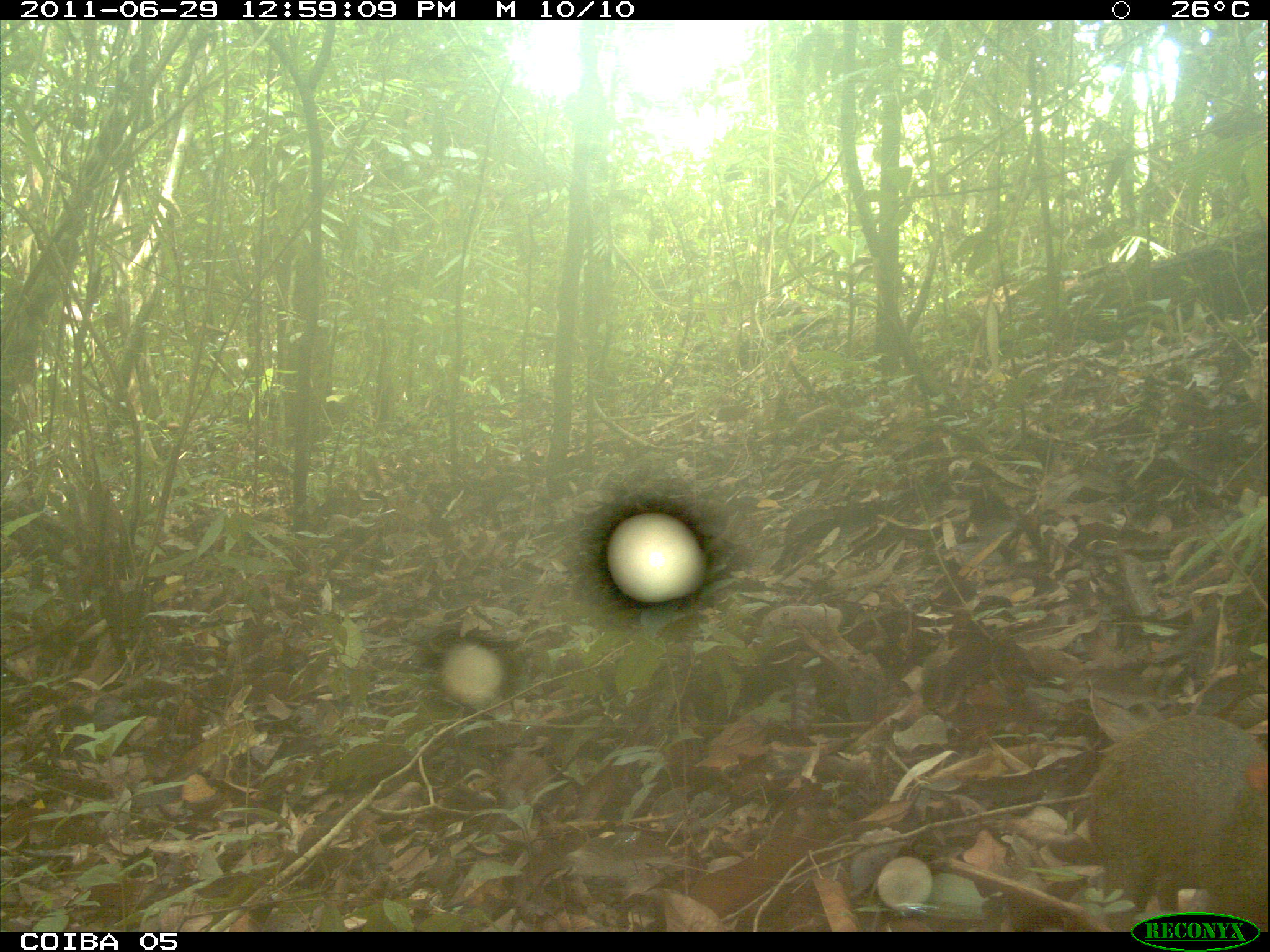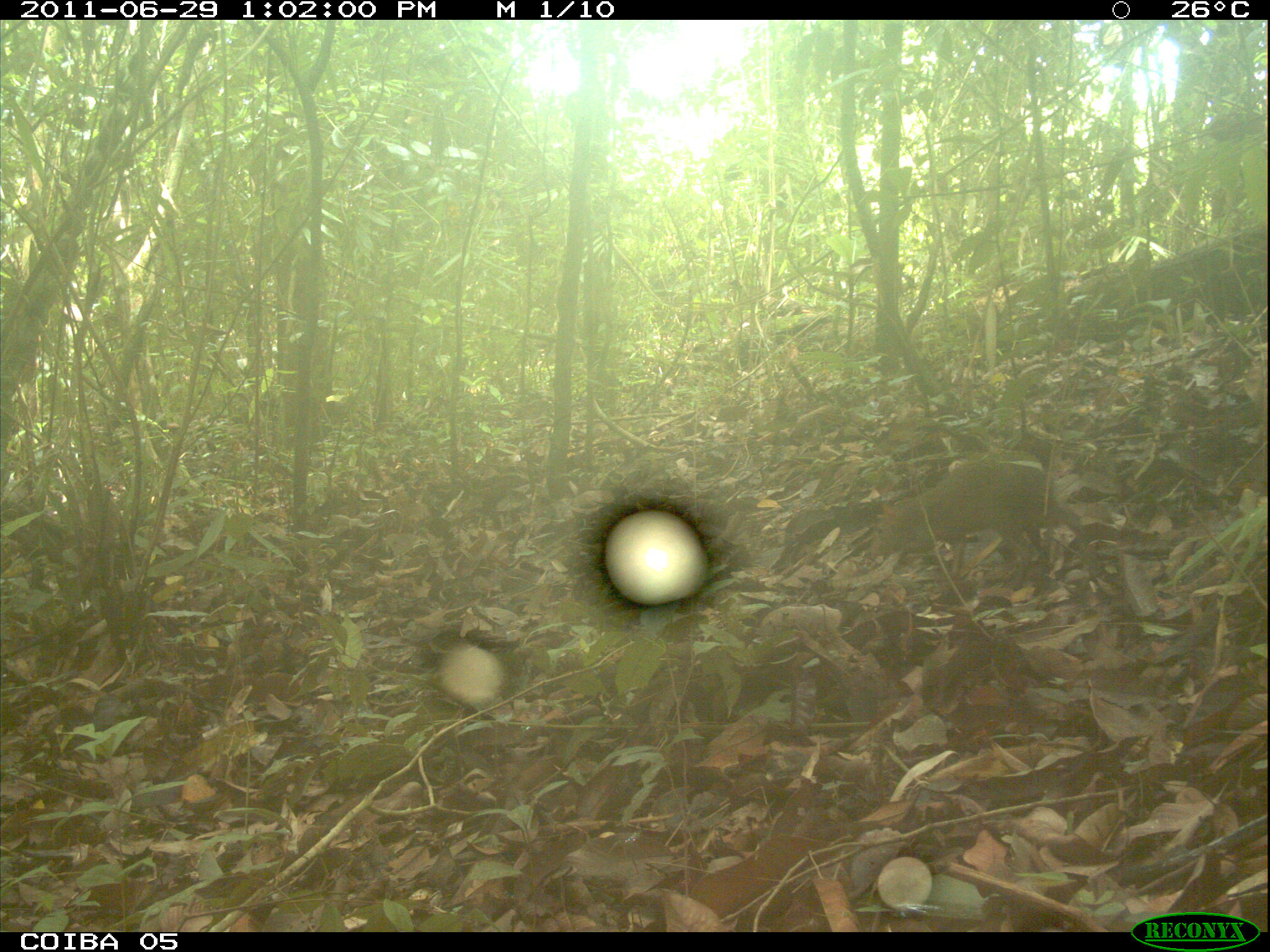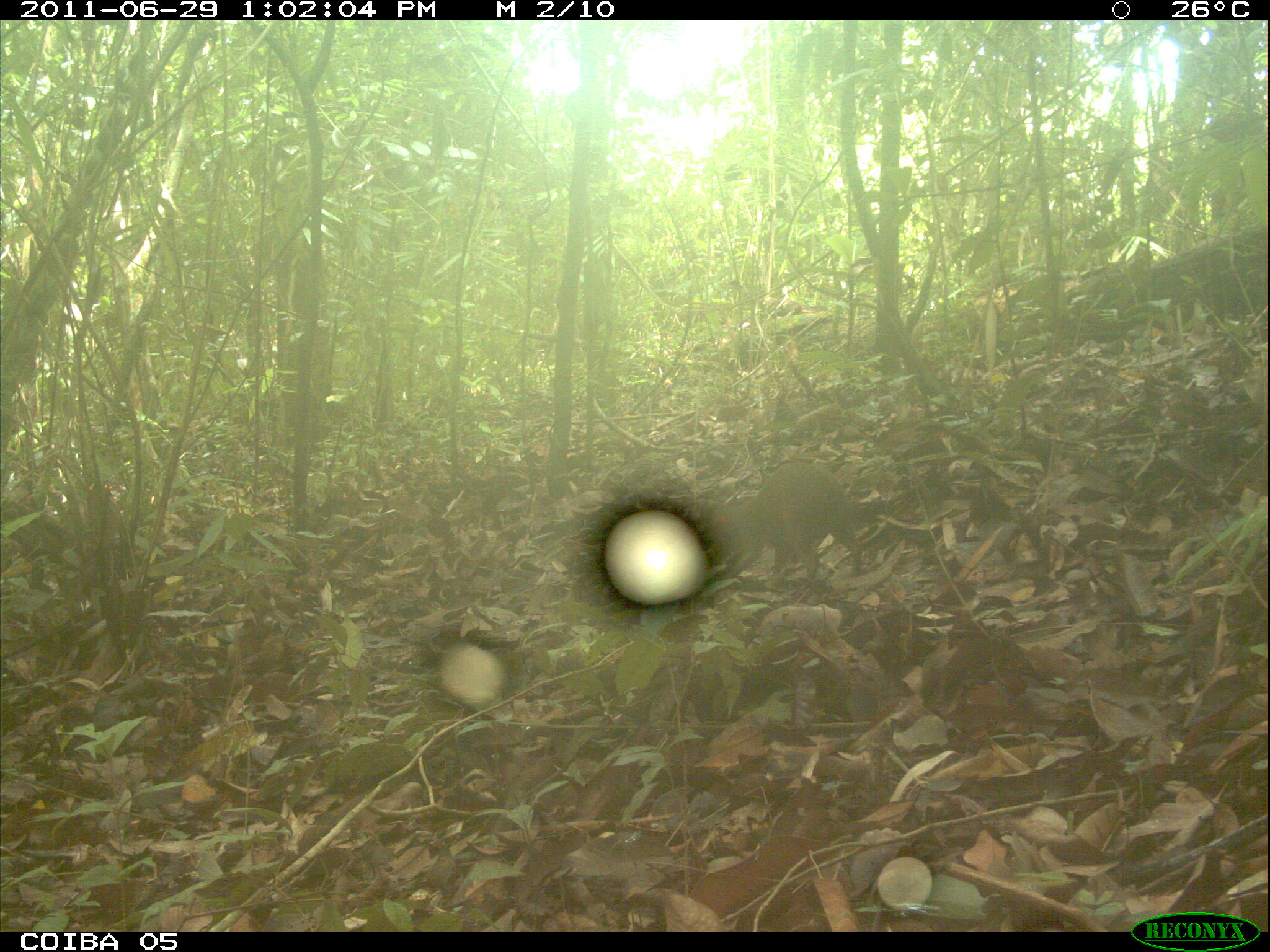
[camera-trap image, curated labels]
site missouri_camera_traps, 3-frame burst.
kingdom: Animalia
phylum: Chordata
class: Mammalia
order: Rodentia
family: Dasyproctidae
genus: Dasyprocta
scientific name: Dasyprocta coibae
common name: coiban agouti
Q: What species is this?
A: Coiban agouti (Dasyprocta coibae).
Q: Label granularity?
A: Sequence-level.